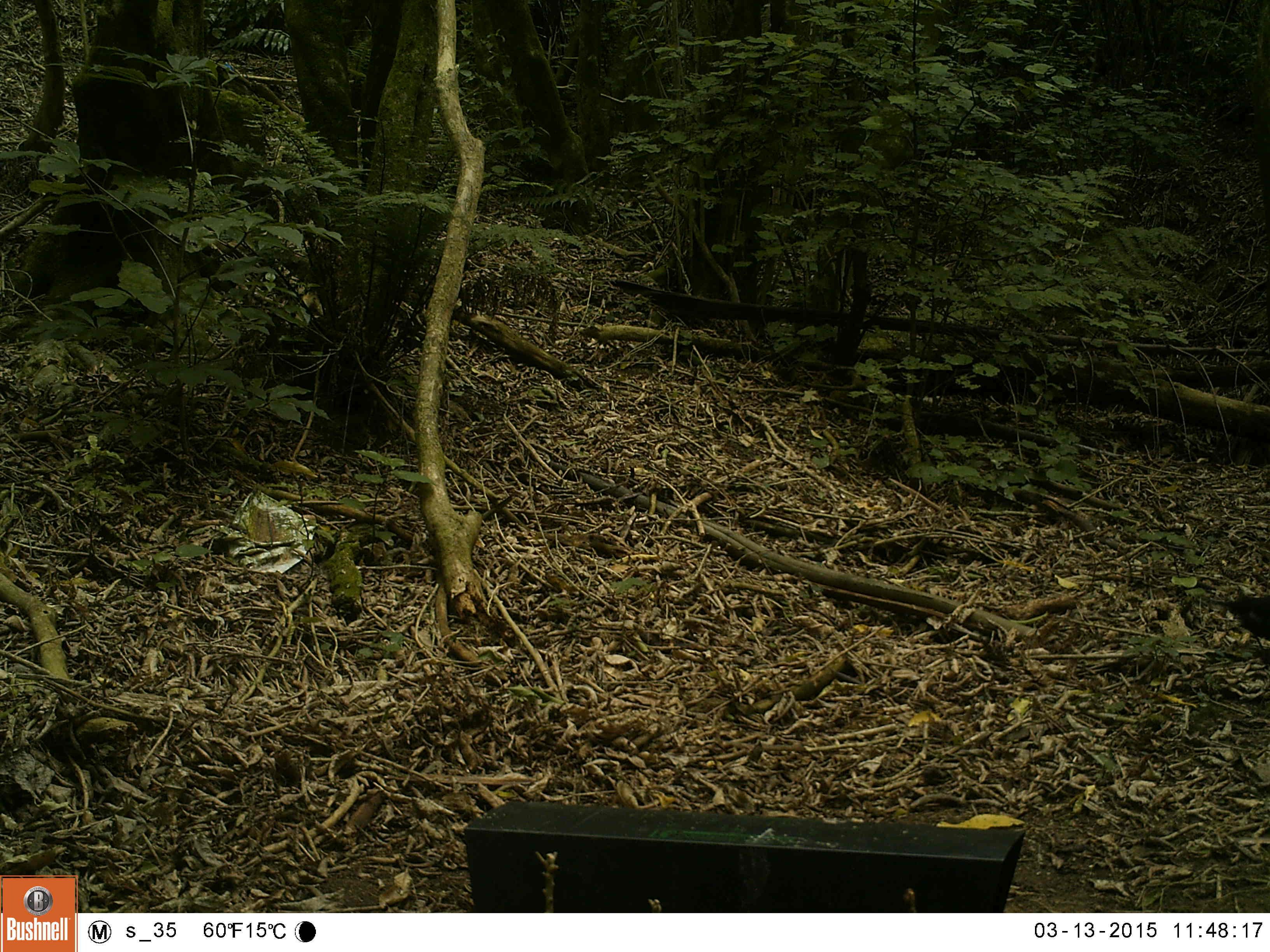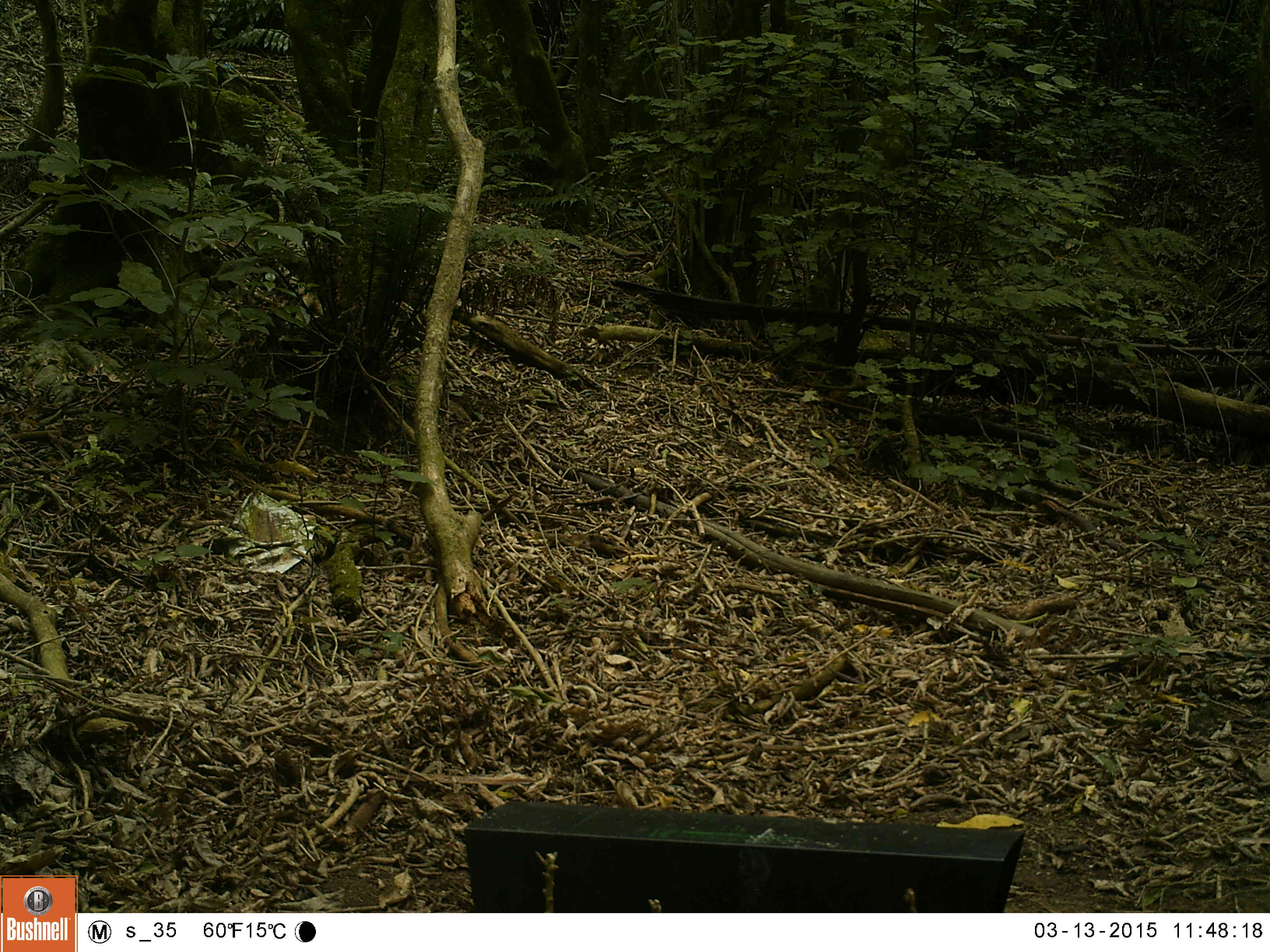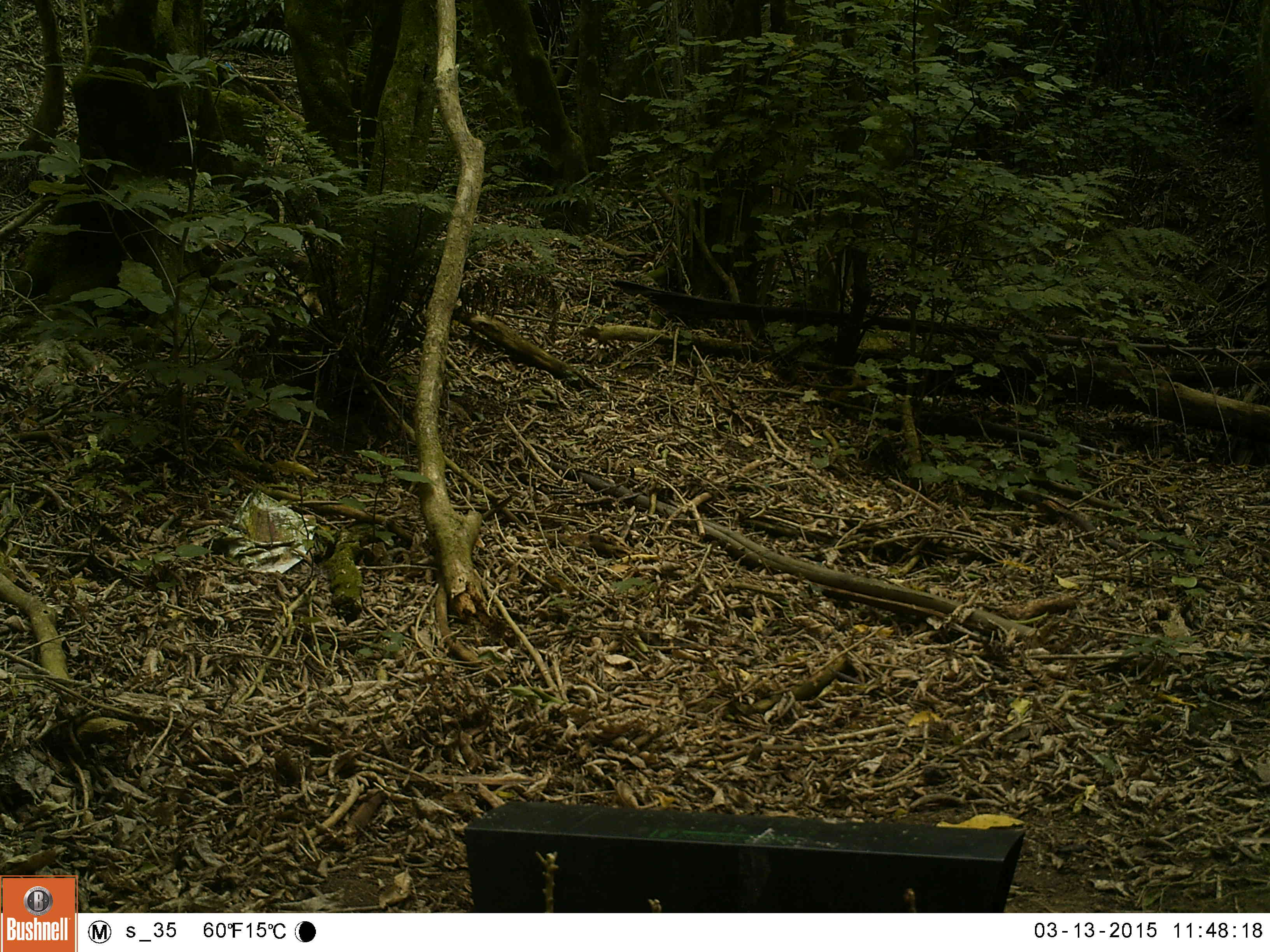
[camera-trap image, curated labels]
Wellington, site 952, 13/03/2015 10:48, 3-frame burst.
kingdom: Animalia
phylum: Chordata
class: Aves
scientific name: Aves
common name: bird